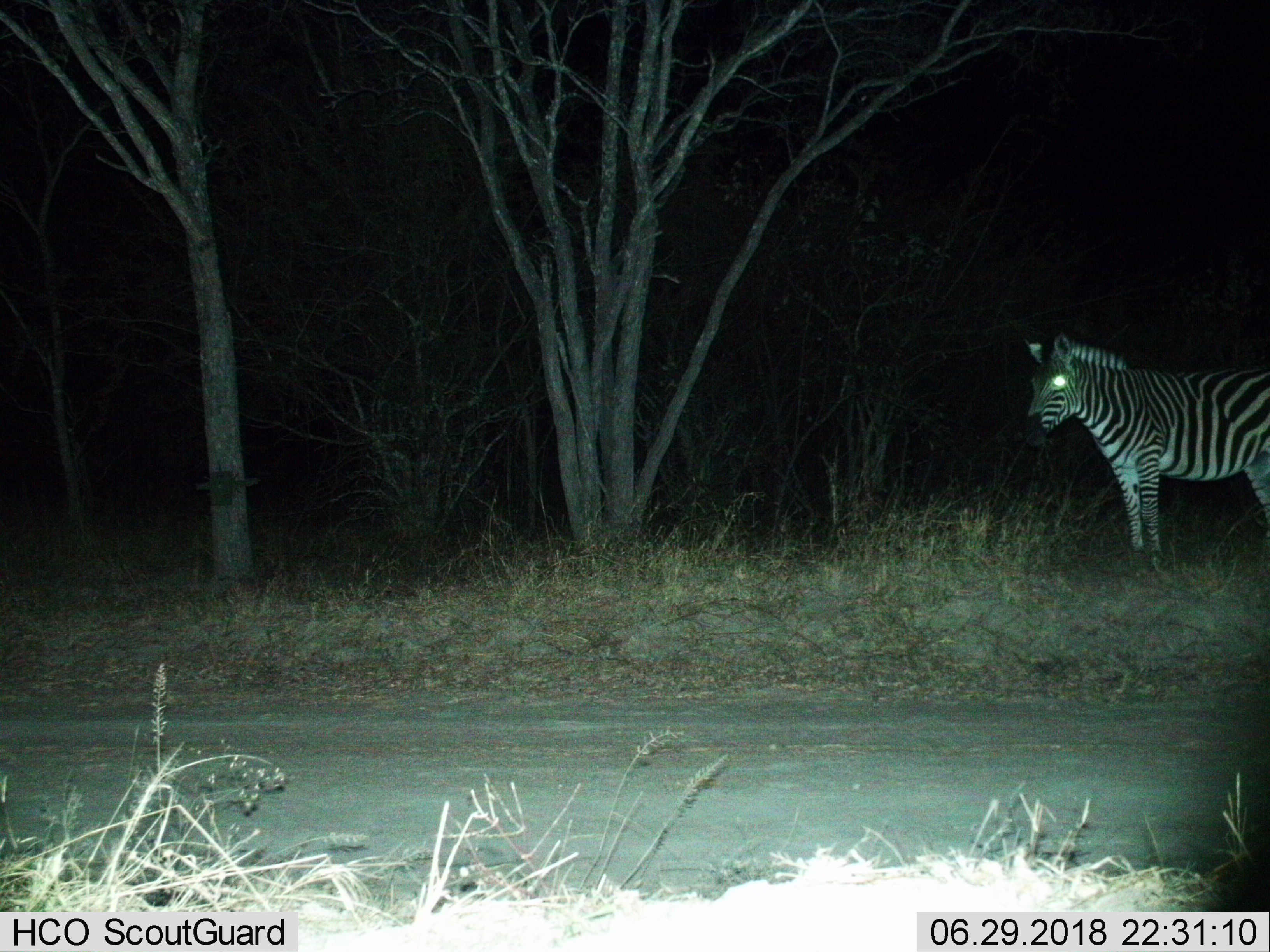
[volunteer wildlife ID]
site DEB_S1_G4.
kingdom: Animalia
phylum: Chordata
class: Mammalia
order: Perissodactyla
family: Equidae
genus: Equus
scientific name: Equus quagga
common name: plains zebra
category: zebraplains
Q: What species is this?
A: Zebraplains (plains zebra) (Equus quagga).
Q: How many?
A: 1.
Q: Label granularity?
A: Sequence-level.